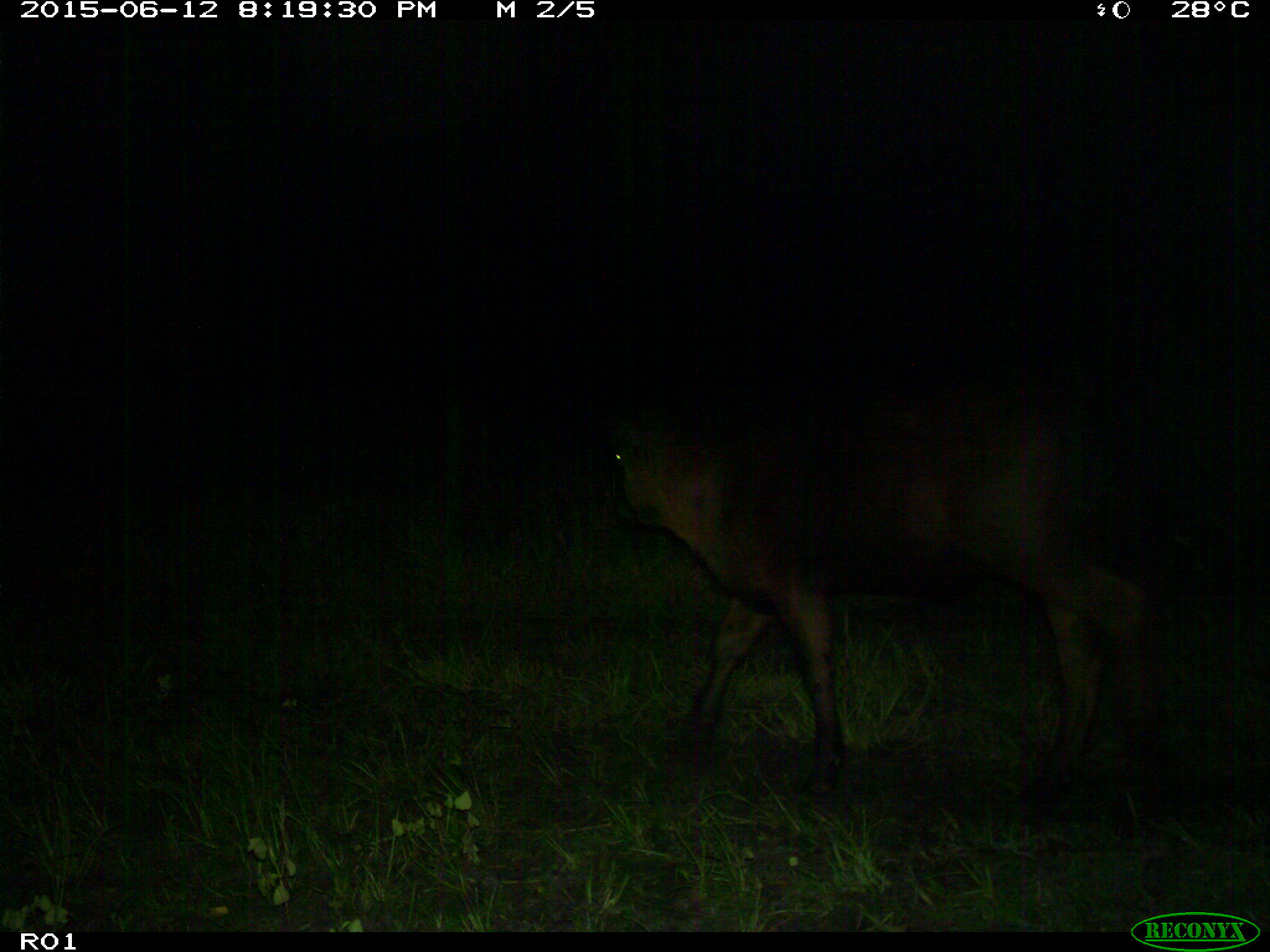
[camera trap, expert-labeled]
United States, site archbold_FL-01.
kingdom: Animalia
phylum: Chordata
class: Mammalia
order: Artiodactyla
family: Bovidae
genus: Bos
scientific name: Bos taurus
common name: domestic cow